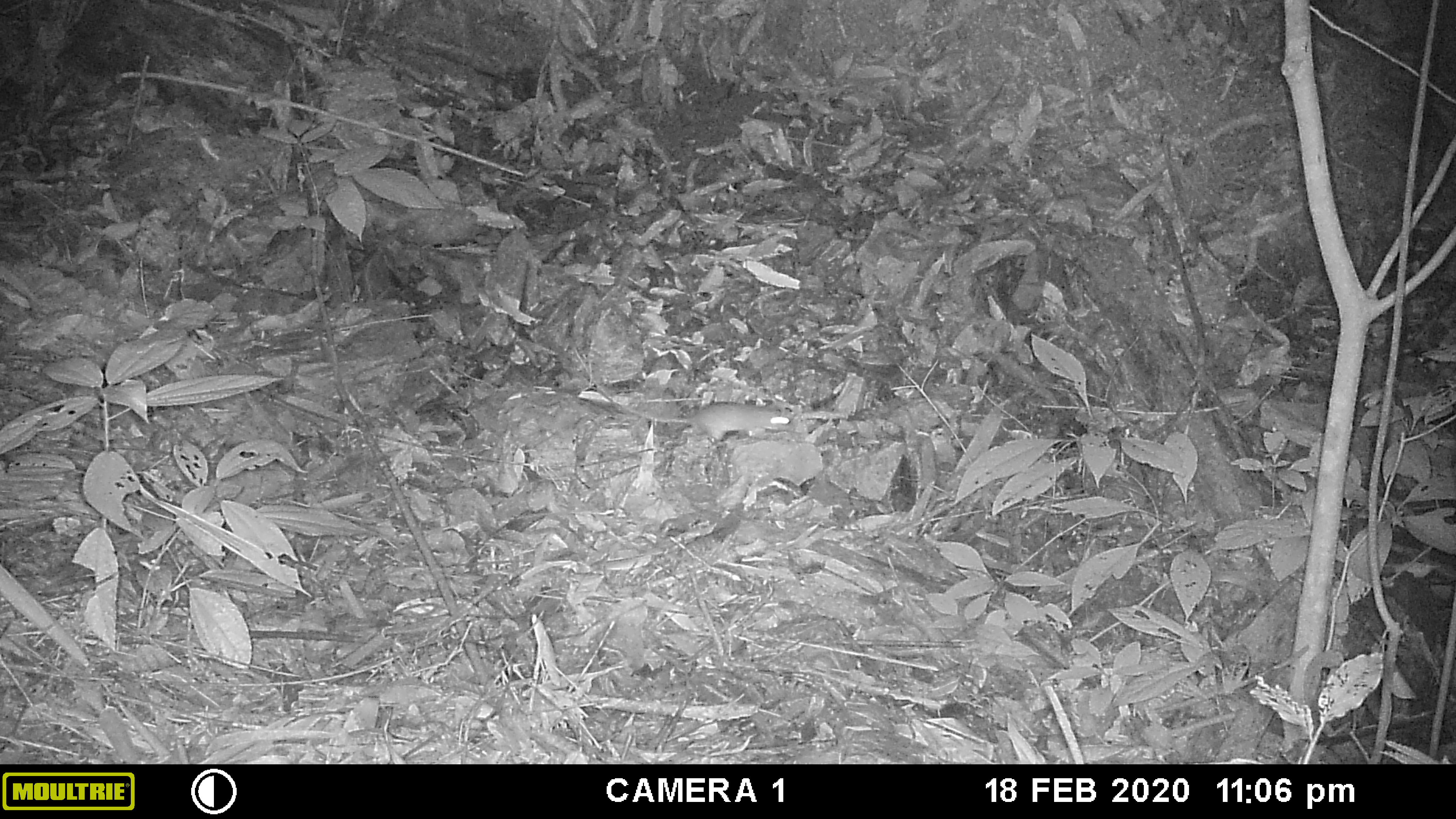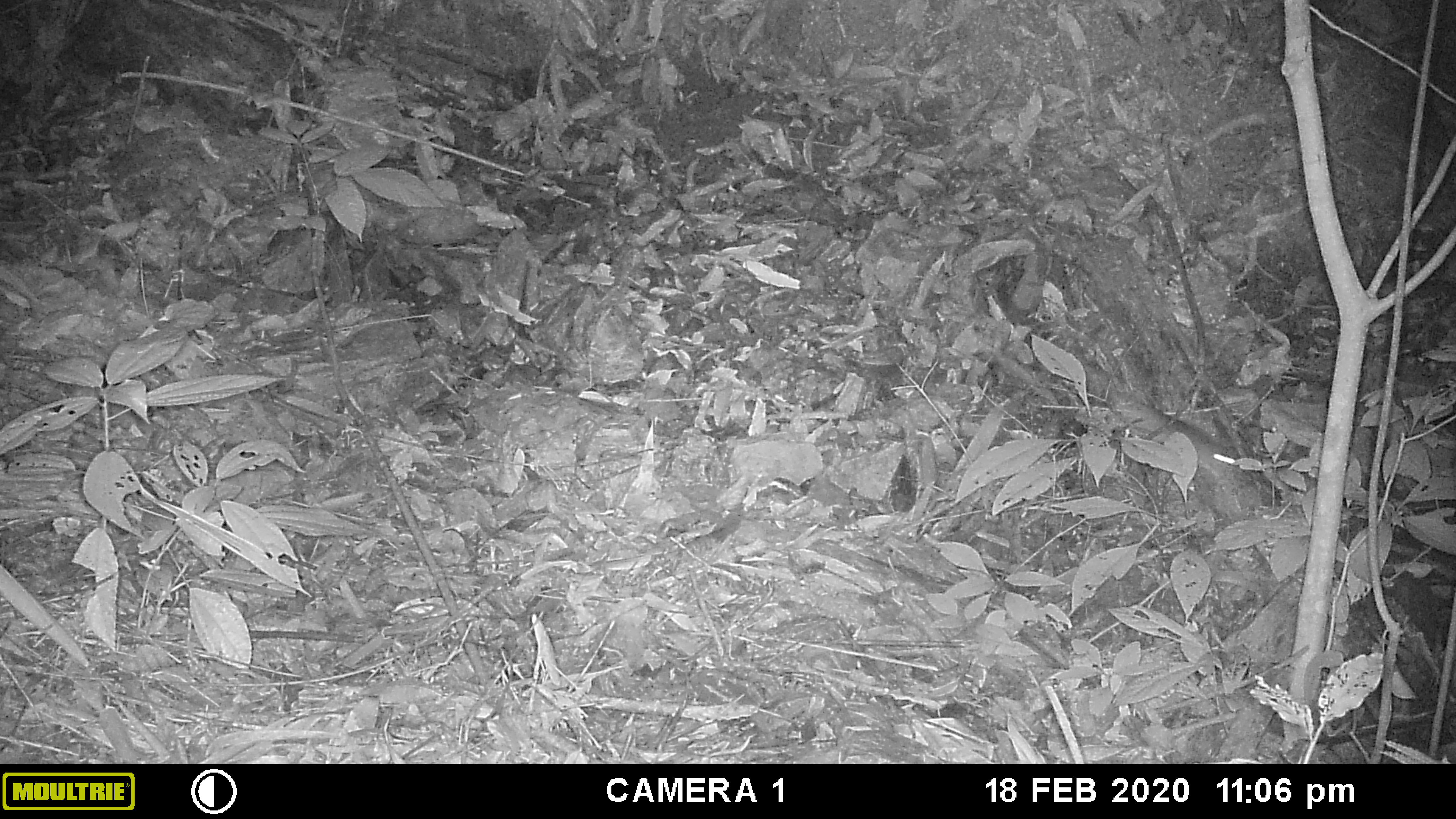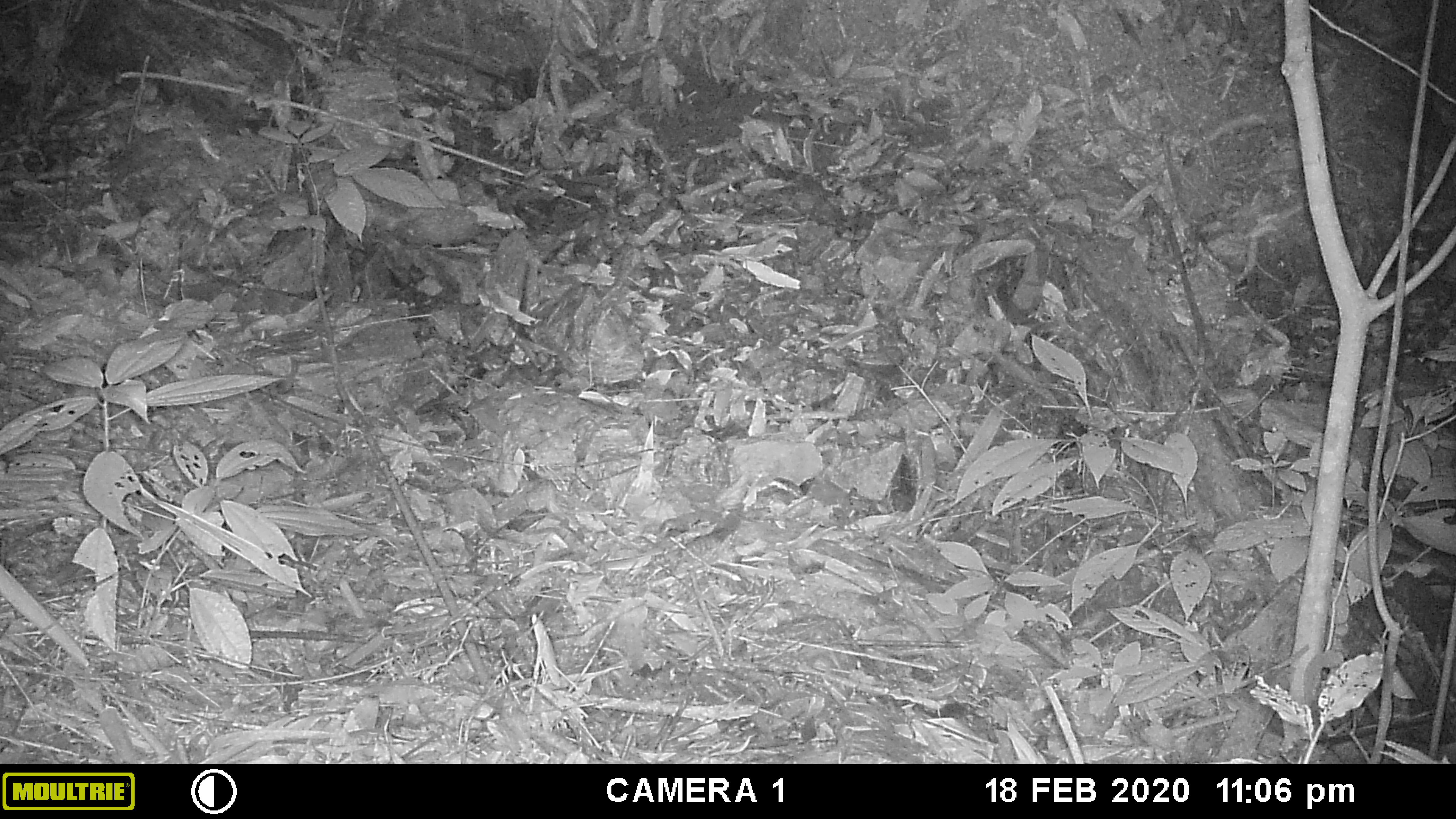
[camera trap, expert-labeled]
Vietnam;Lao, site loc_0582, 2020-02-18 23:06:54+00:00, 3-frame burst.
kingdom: Animalia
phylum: Chordata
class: Mammalia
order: Rodentia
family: Muridae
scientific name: Muridae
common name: old-world mice and rats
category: unidentified murid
Unidentified murid (old-world mice and rats) (Muridae). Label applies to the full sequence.